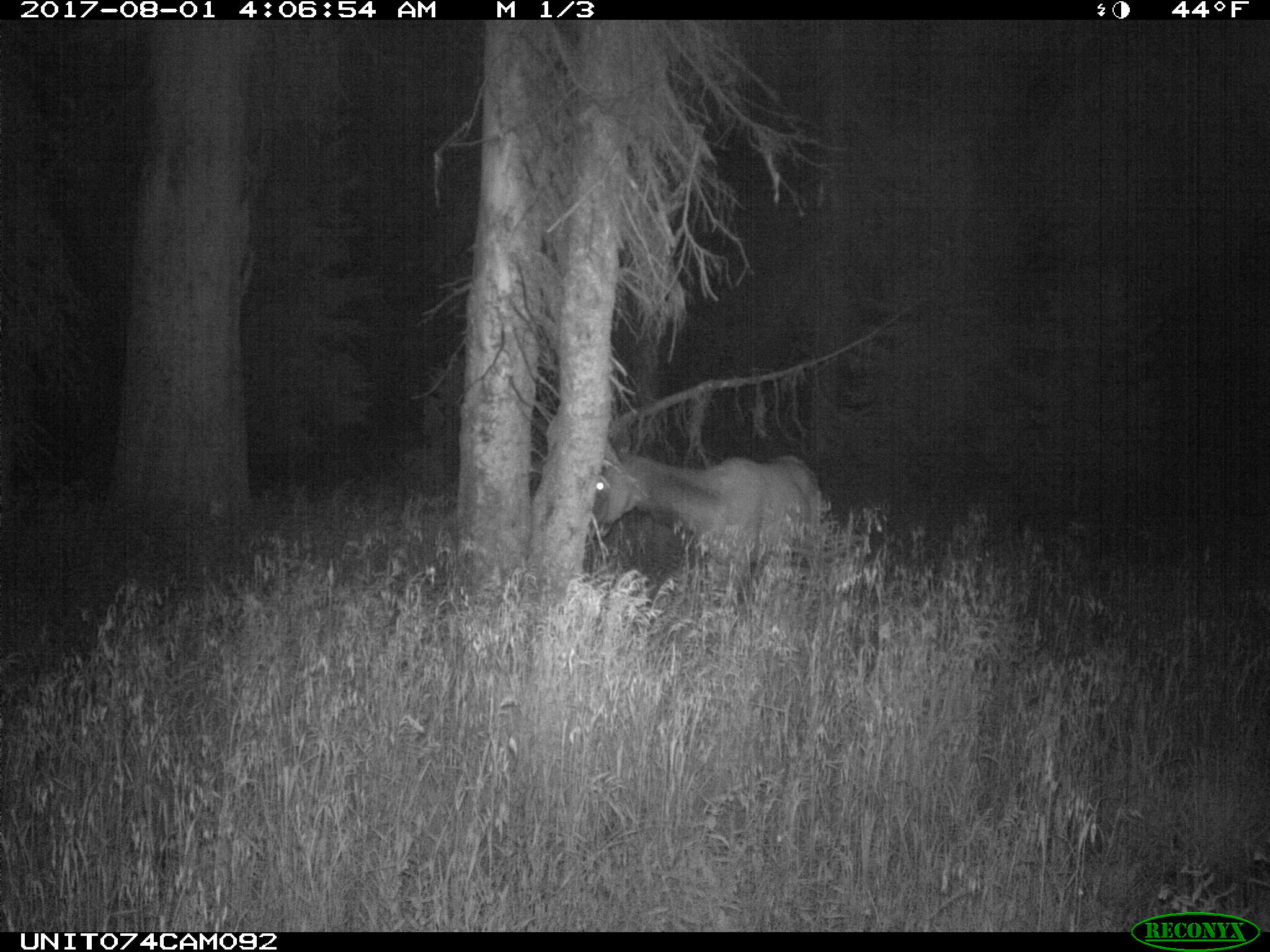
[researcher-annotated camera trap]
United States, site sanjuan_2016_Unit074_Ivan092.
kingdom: Animalia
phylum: Chordata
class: Mammalia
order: Artiodactyla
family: Cervidae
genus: Cervus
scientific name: Cervus elaphus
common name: red deer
Cervus elaphus (red deer).